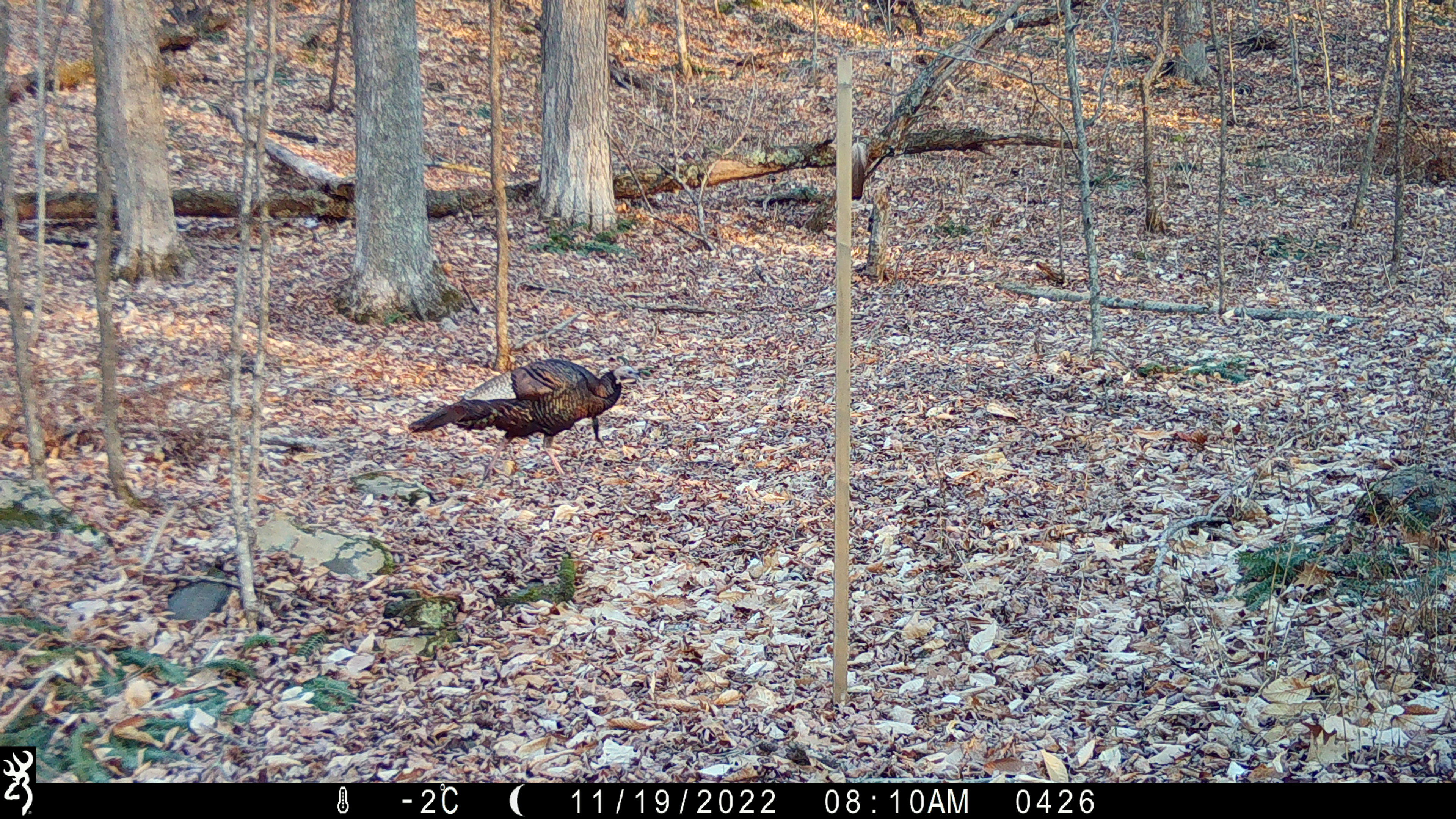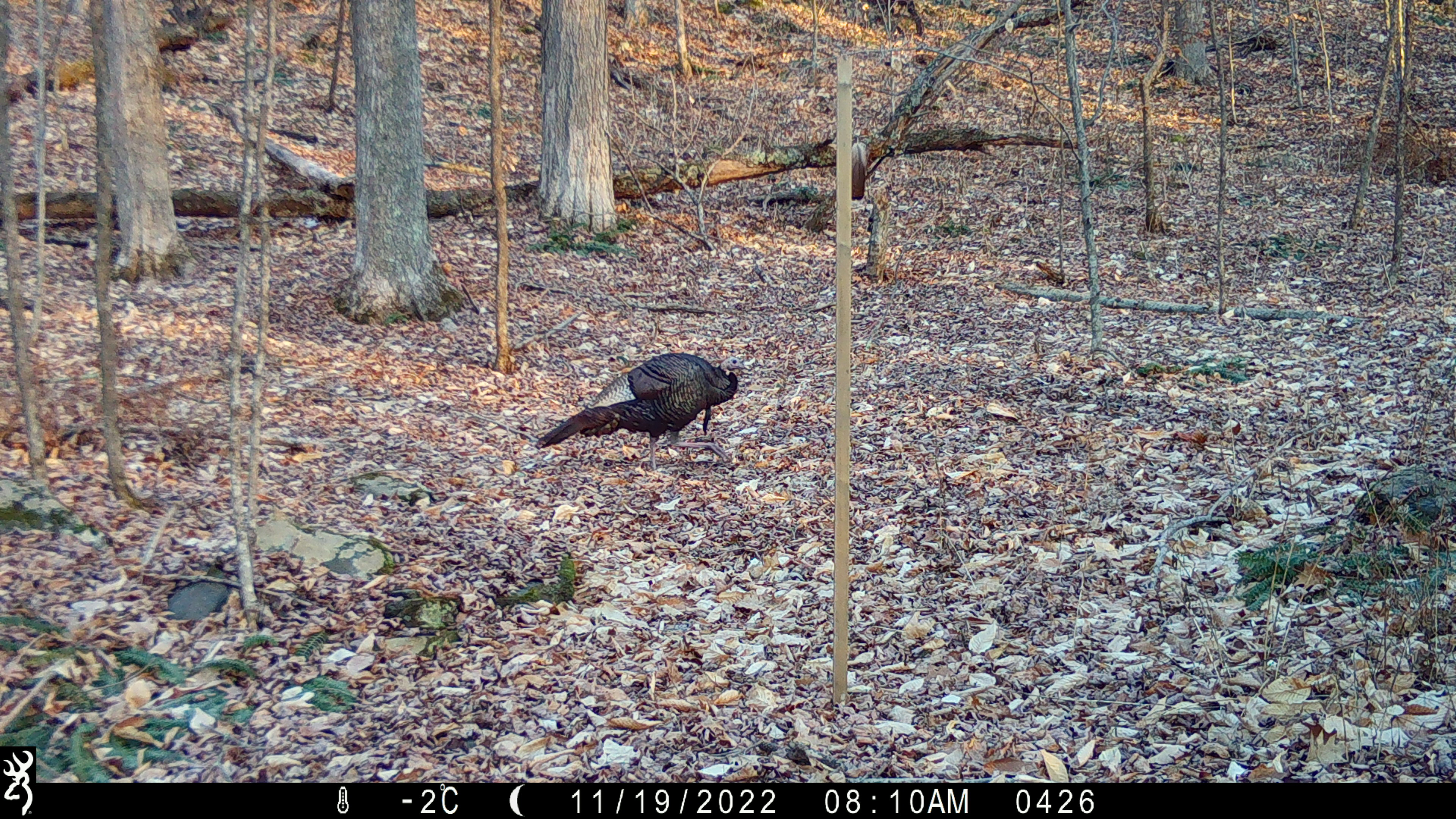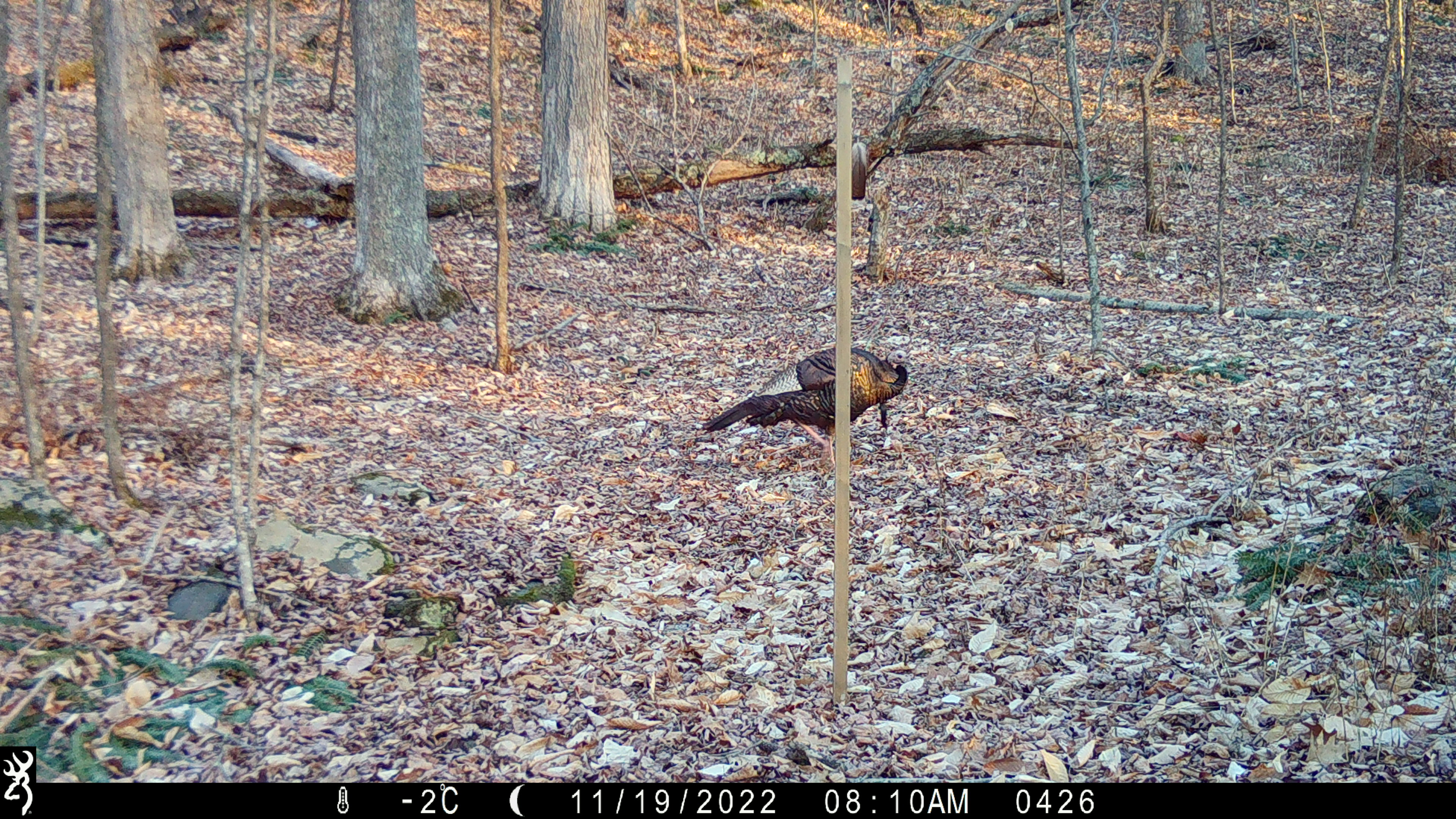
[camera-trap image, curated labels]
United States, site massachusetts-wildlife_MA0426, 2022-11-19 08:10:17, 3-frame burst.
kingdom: Animalia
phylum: Chordata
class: Aves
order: Galliformes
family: Phasianidae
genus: Meleagris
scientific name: Meleagris gallopavo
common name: wild turkey